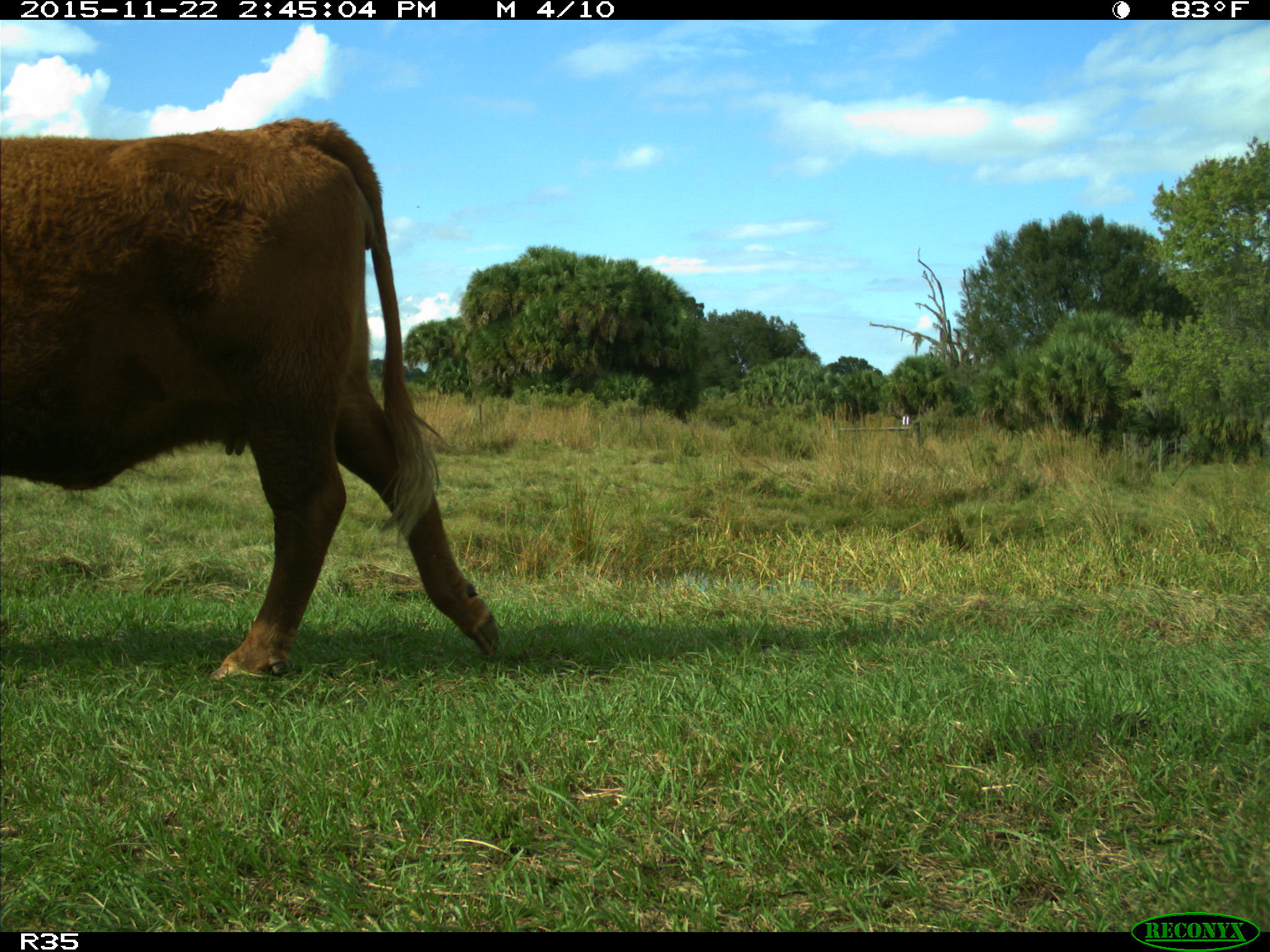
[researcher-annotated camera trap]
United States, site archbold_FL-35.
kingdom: Animalia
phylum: Chordata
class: Mammalia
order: Artiodactyla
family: Bovidae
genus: Bos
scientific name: Bos taurus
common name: domestic cow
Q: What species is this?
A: Bos taurus (domestic cow).